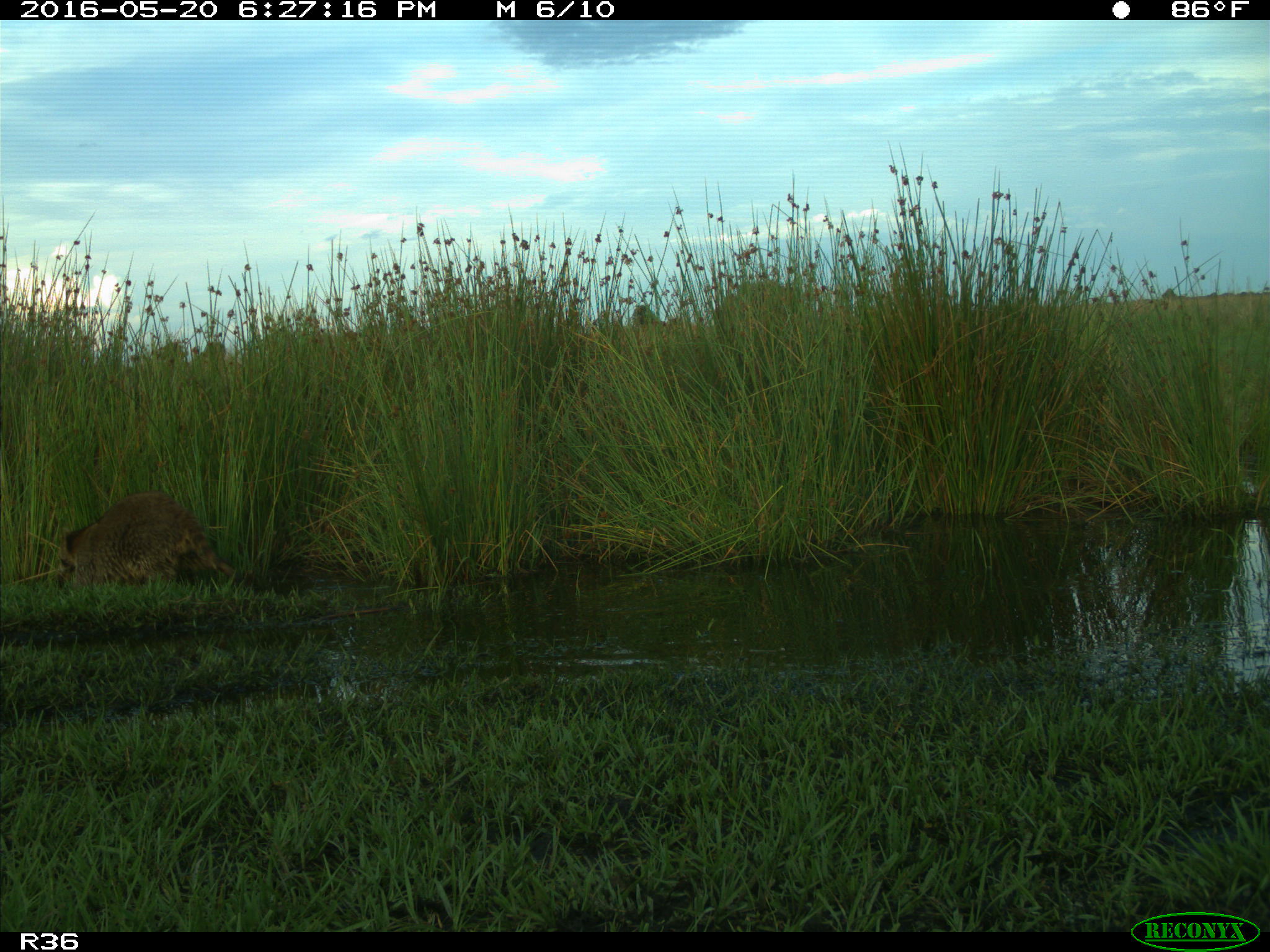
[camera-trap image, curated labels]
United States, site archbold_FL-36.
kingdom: Animalia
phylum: Chordata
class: Mammalia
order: Carnivora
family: Procyonidae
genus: Procyon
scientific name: Procyon lotor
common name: common raccoon